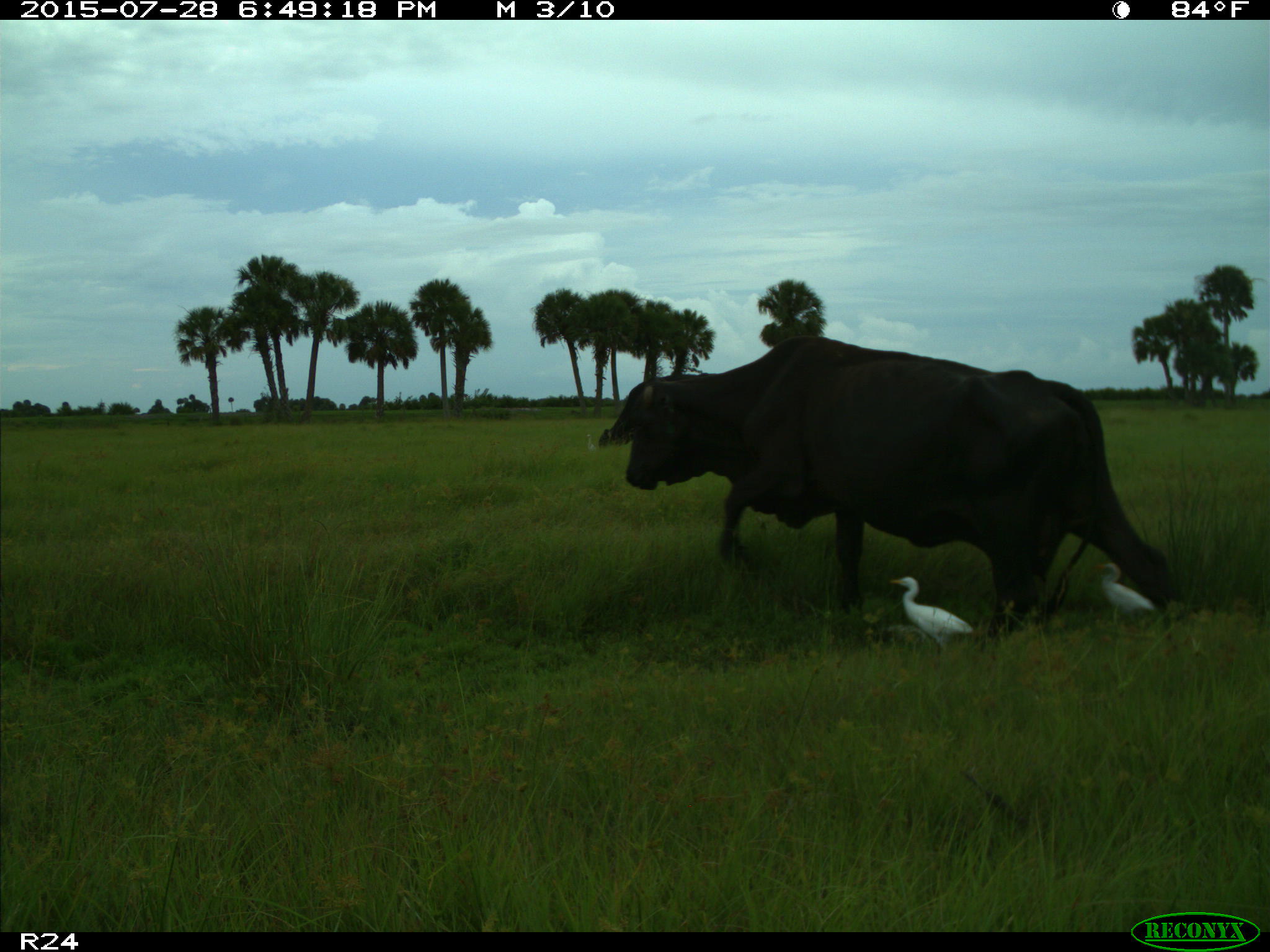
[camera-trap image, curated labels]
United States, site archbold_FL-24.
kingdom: Animalia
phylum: Chordata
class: Mammalia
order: Artiodactyla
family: Bovidae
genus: Bos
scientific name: Bos taurus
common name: domestic cow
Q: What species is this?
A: Bos taurus (domestic cow).